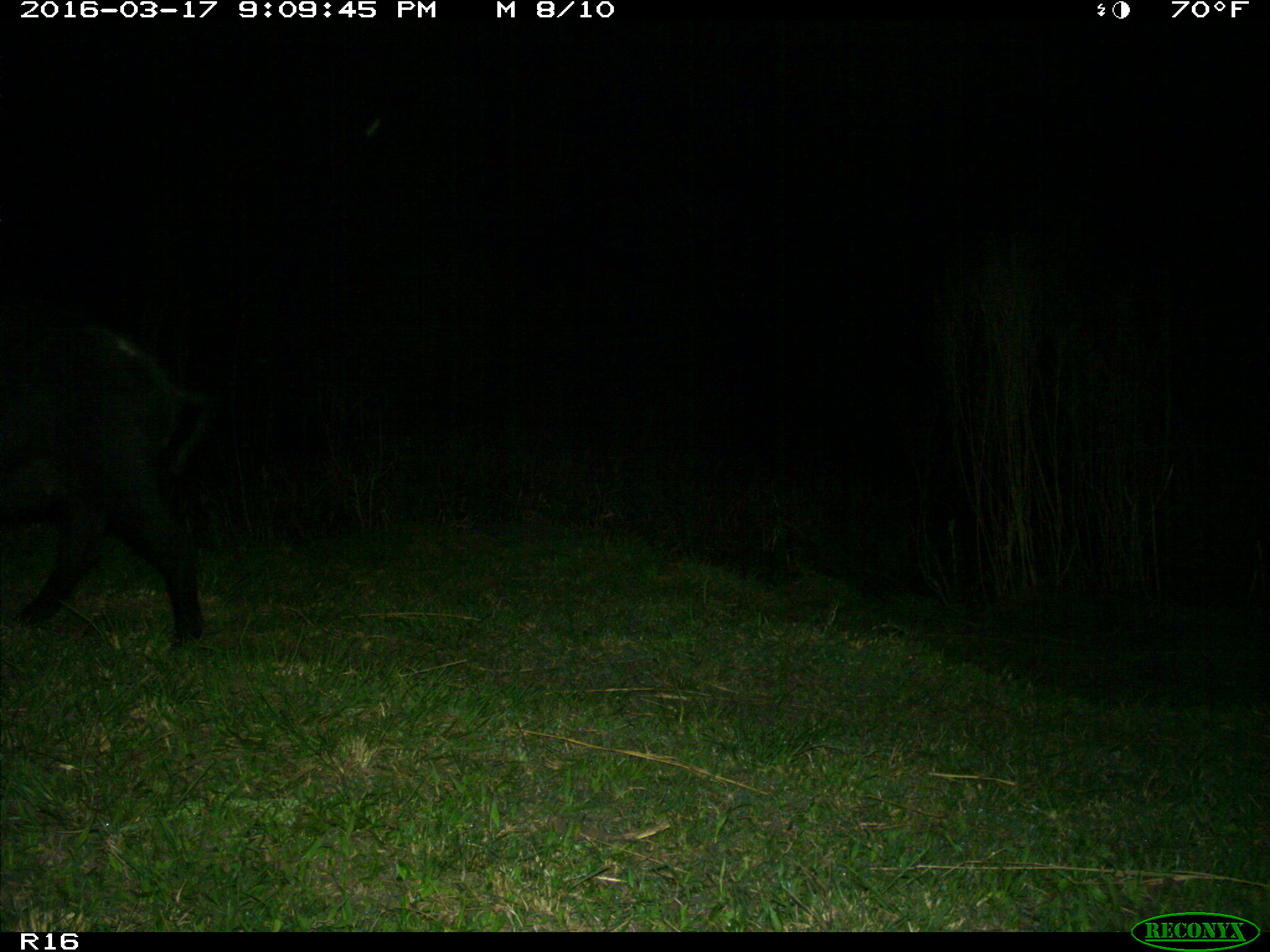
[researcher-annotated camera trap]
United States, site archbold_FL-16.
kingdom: Animalia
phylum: Chordata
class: Mammalia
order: Artiodactyla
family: Suidae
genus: Sus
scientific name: Sus scrofa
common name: wild boar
Sus scrofa (wild boar).